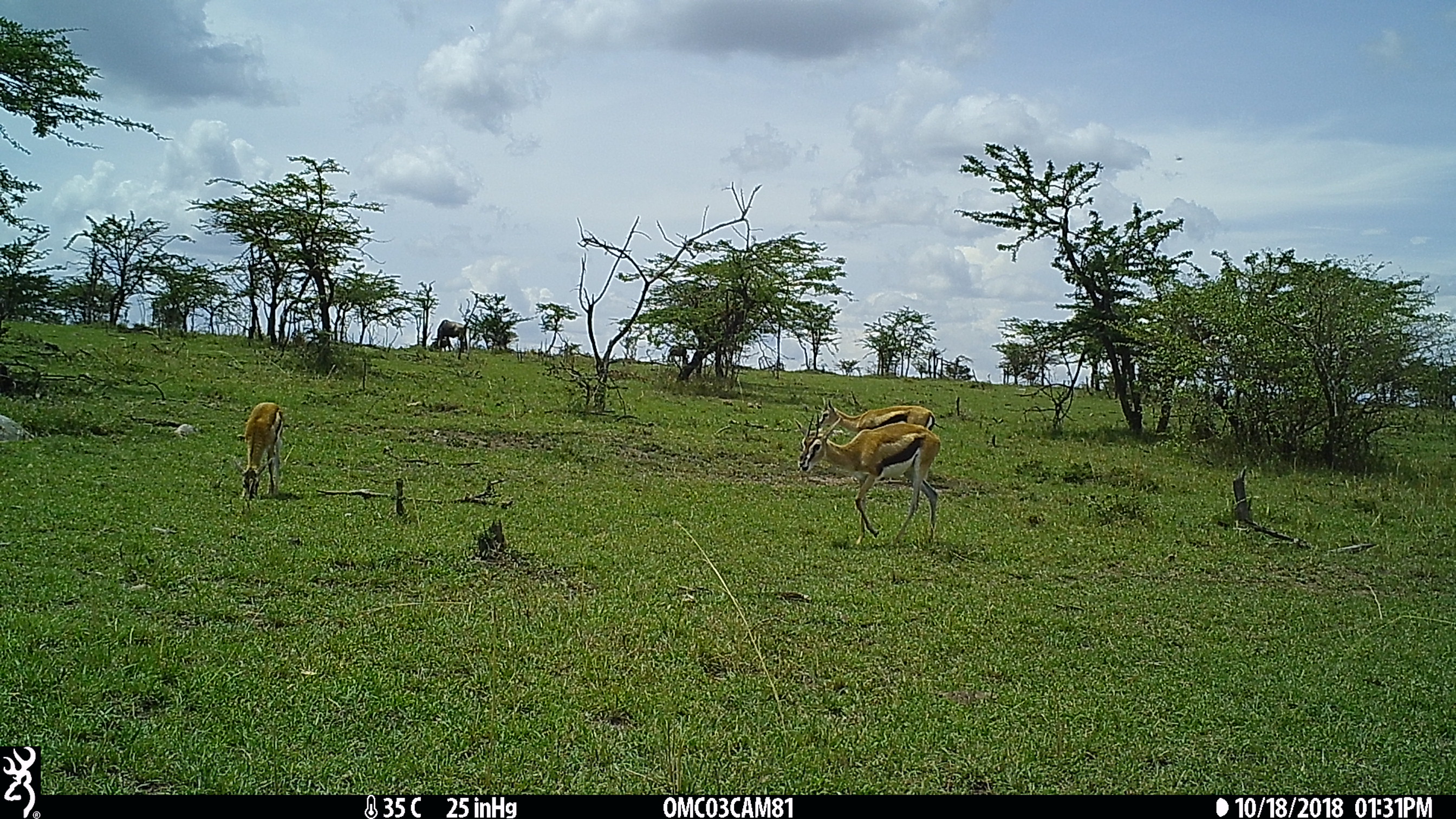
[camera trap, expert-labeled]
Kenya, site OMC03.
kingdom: Animalia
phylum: Chordata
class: Mammalia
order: Artiodactyla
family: Bovidae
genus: Connochaetes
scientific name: Connochaetes taurinus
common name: blue wildebeest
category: wildebeest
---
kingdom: Animalia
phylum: Chordata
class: Mammalia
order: Artiodactyla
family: Bovidae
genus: Eudorcas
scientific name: Eudorcas thomsonii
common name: thomon's gazelle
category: gazelle thomsons